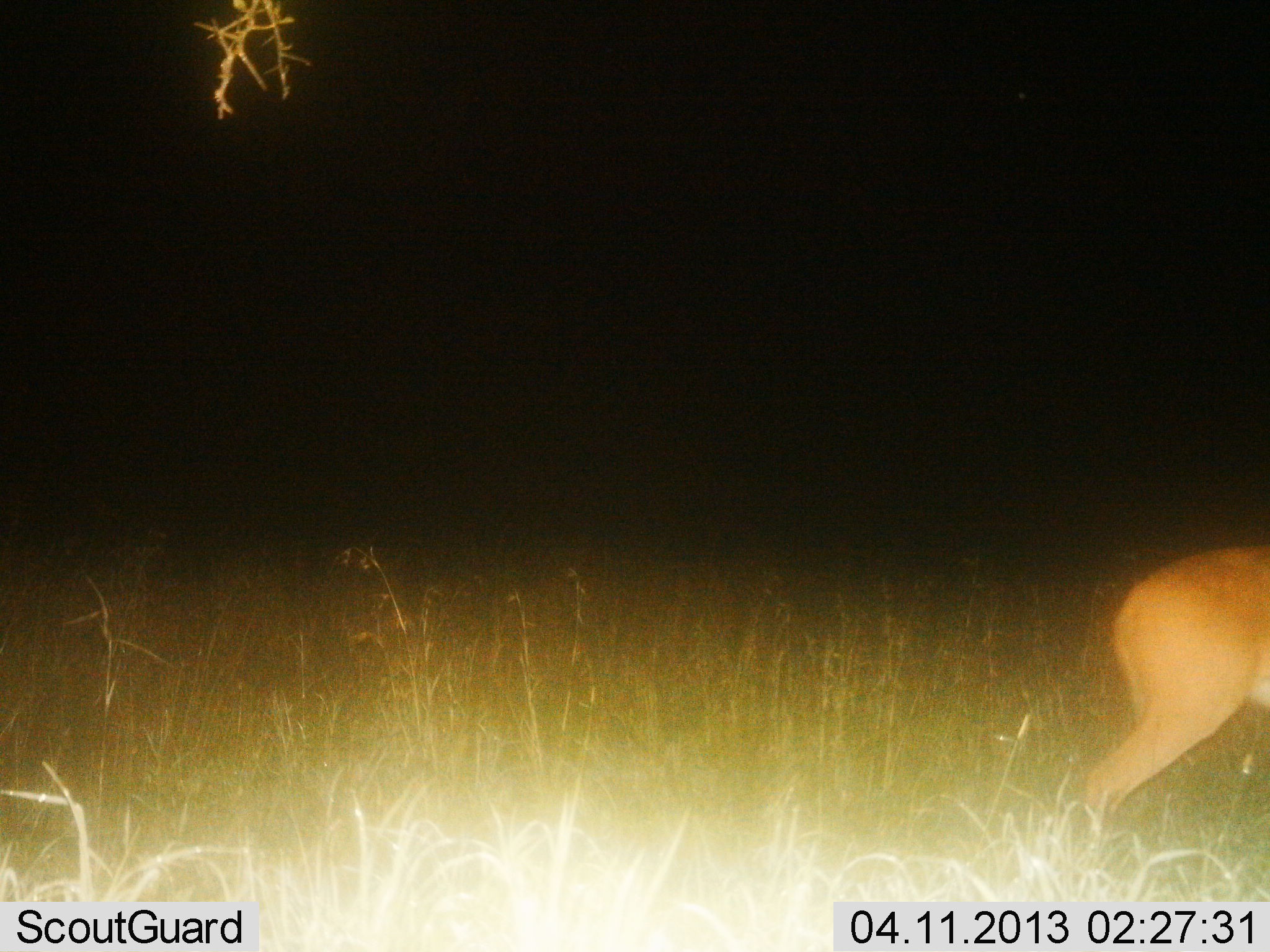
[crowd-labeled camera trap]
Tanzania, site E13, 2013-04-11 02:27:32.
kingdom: Animalia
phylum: Chordata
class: Mammalia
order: Artiodactyla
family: Bovidae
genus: Redunca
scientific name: Redunca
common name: reedbuck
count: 1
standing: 69%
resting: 0%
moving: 31%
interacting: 0%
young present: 0%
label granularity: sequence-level